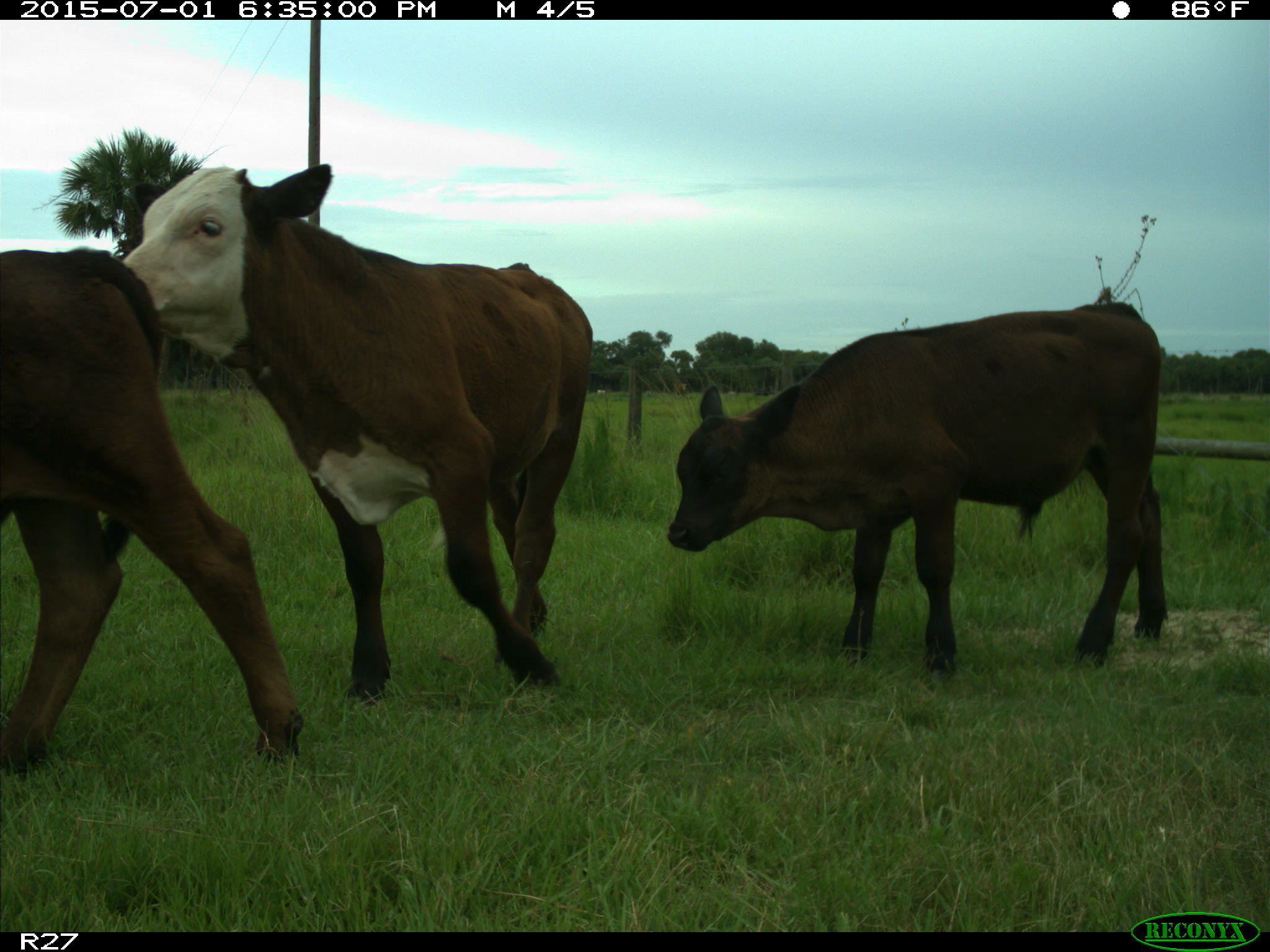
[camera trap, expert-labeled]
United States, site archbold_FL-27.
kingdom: Animalia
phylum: Chordata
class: Mammalia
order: Artiodactyla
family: Bovidae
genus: Bos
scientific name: Bos taurus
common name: domestic cow